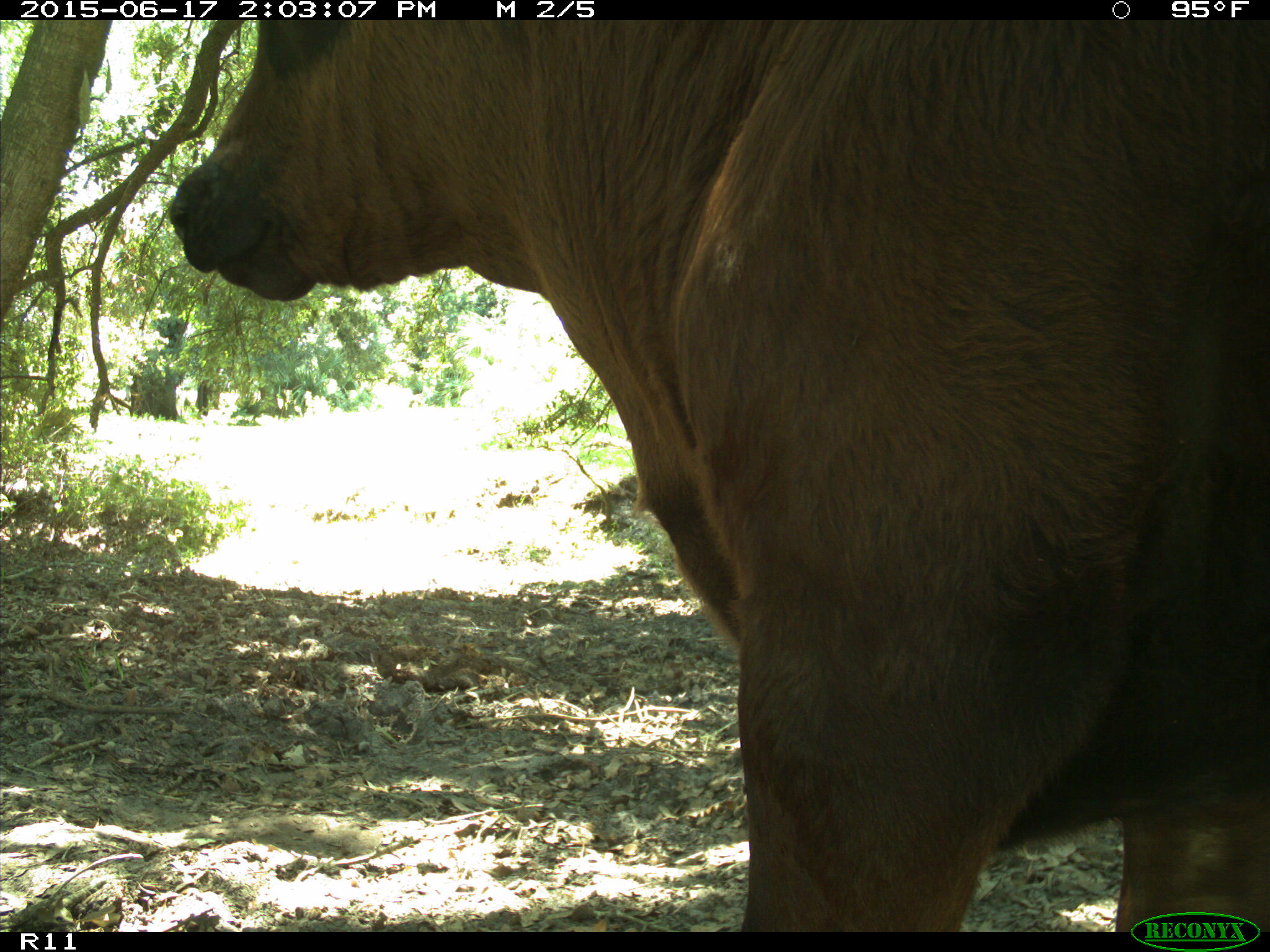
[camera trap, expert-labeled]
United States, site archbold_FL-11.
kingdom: Animalia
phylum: Chordata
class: Mammalia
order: Artiodactyla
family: Bovidae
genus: Bos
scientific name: Bos taurus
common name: domestic cow